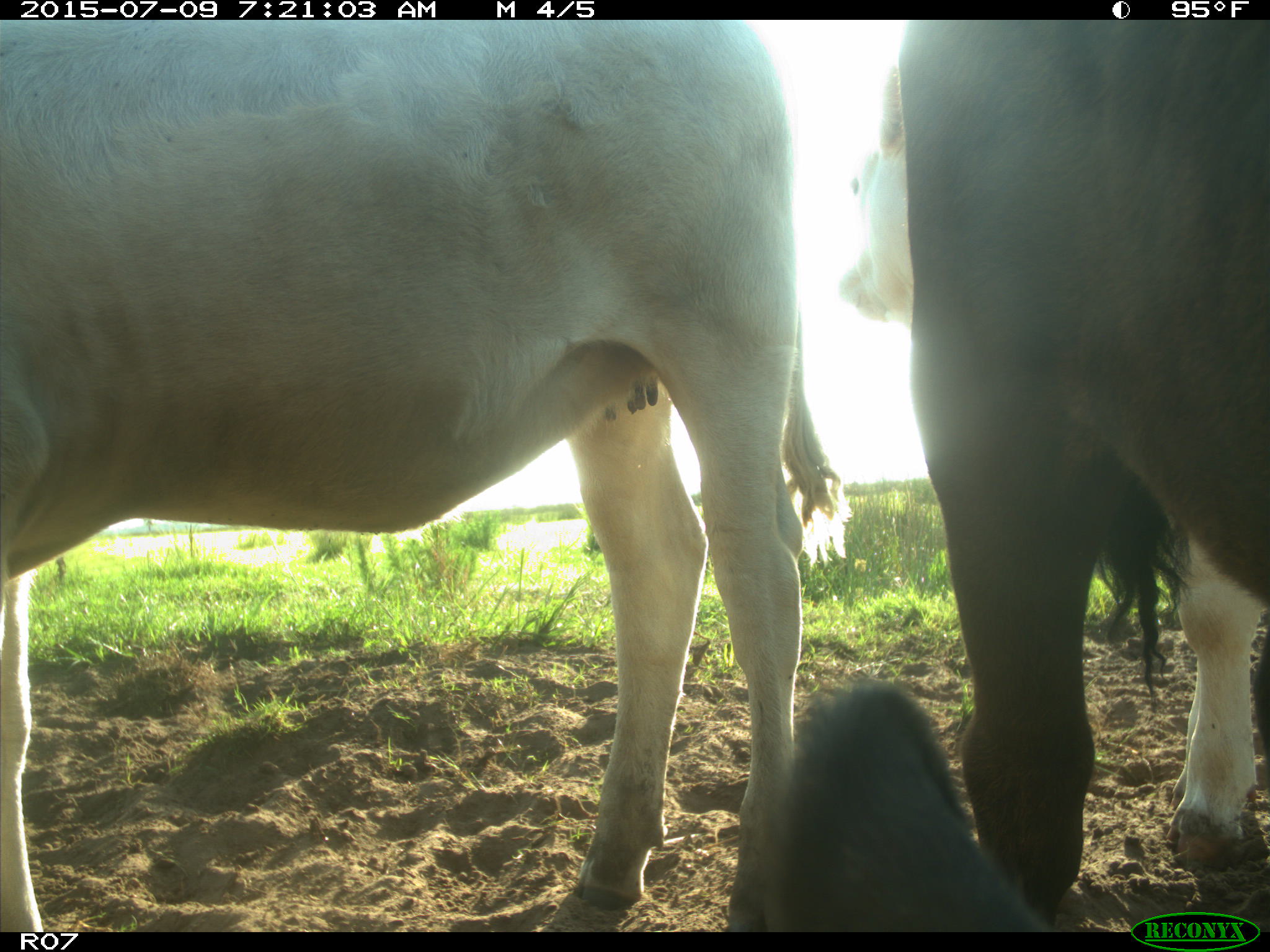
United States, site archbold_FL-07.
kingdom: Animalia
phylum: Chordata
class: Mammalia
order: Artiodactyla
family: Bovidae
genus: Bos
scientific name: Bos taurus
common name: domestic cow